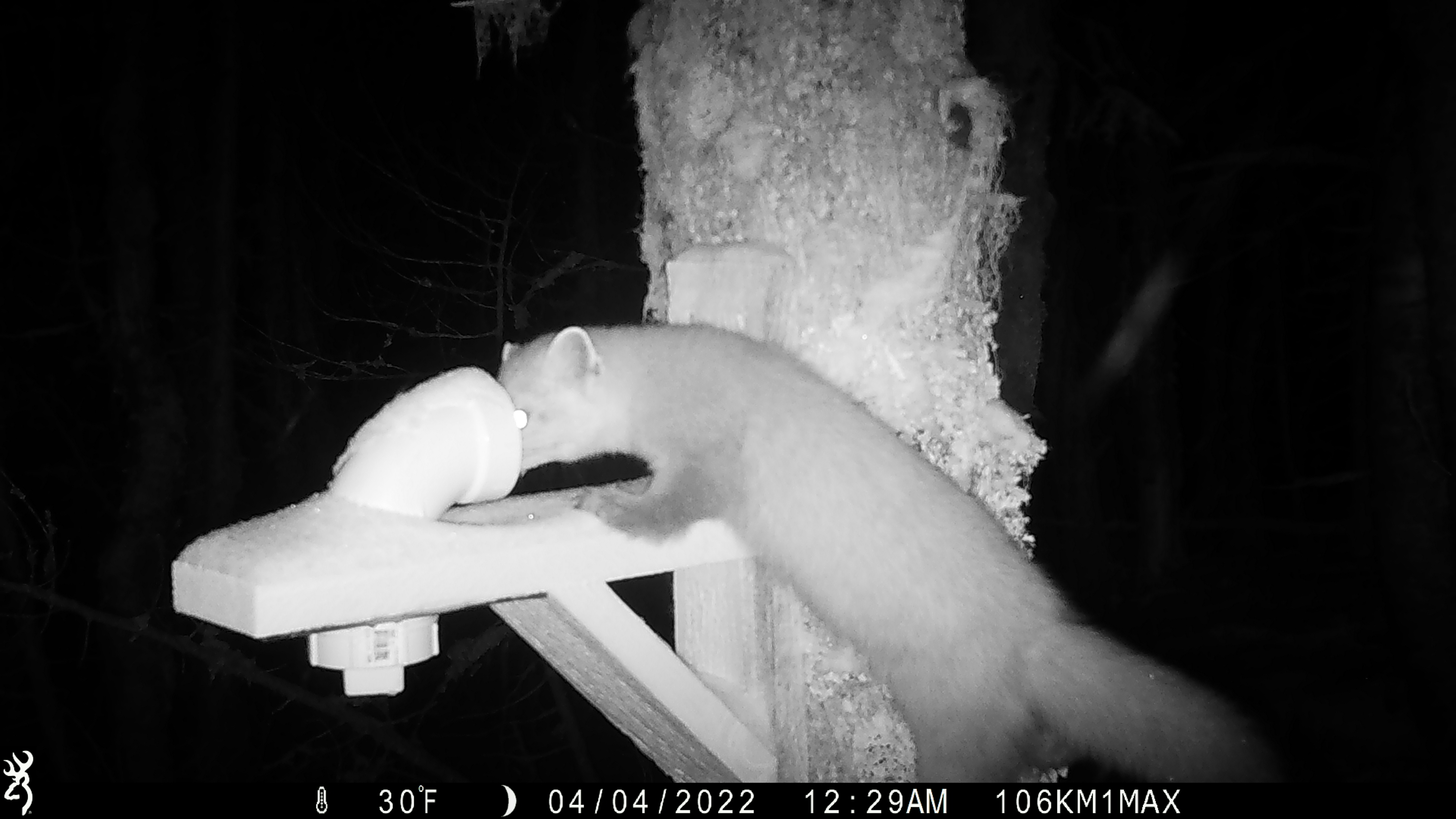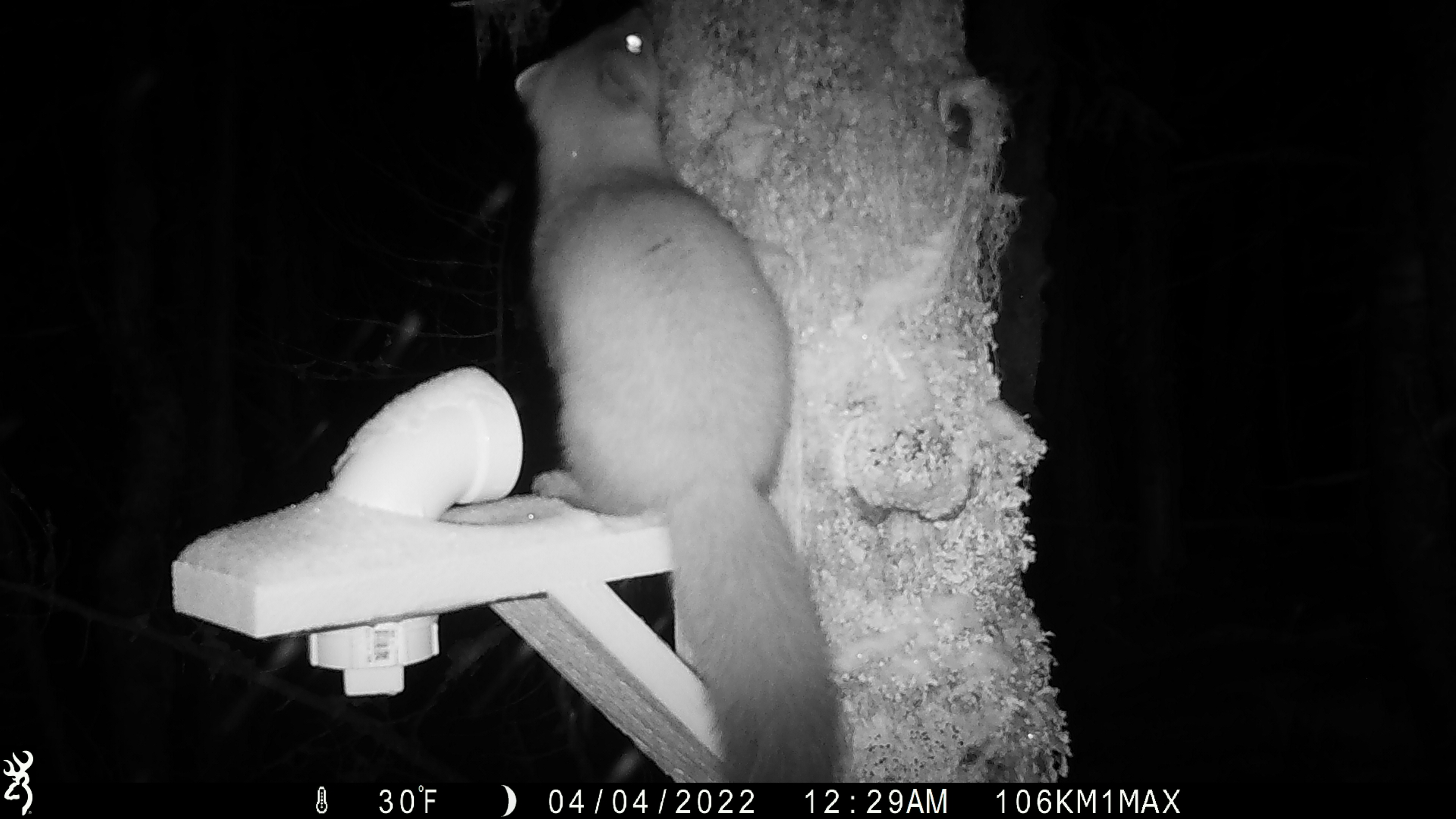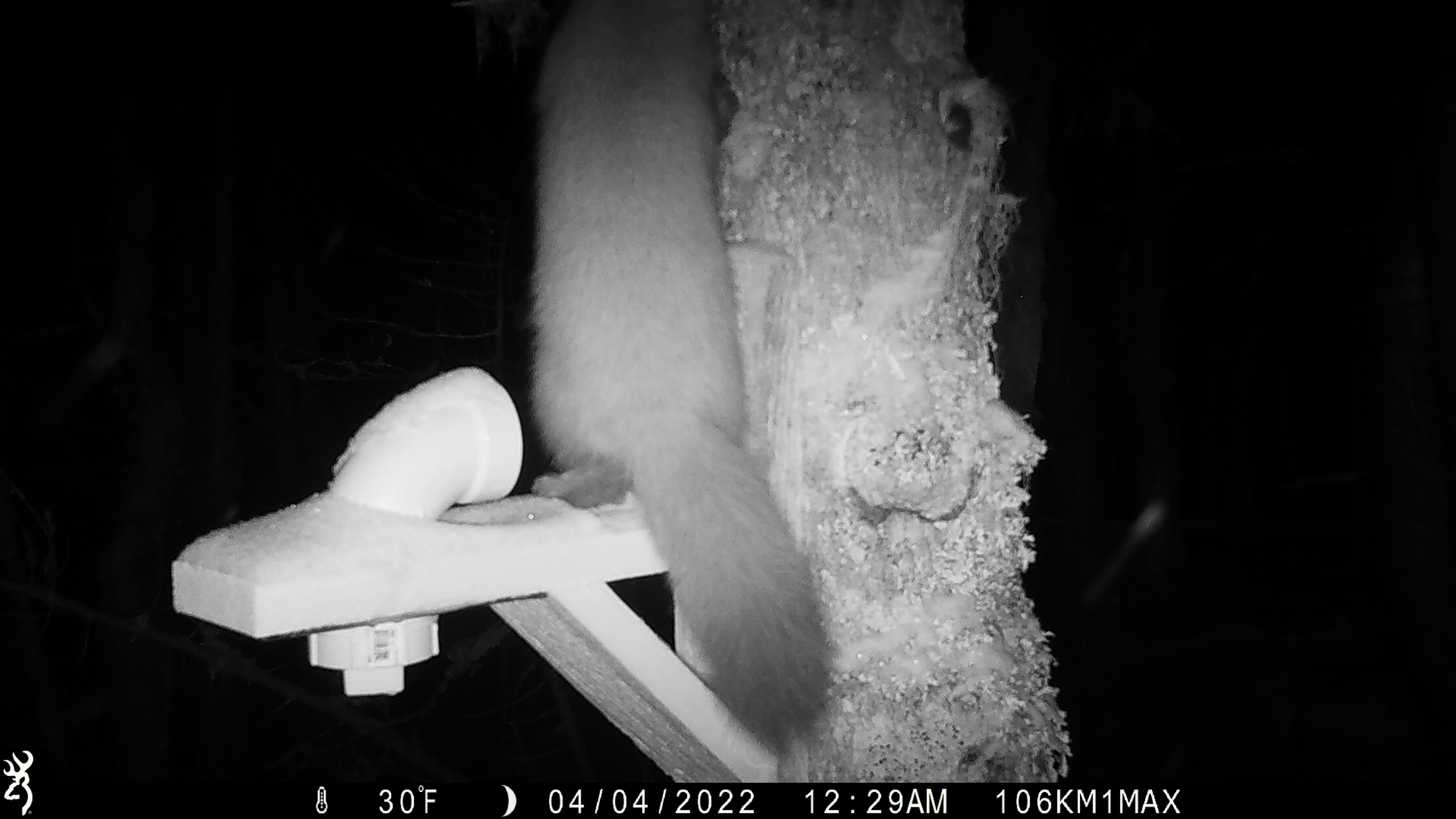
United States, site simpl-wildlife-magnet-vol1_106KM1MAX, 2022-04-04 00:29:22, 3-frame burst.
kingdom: Animalia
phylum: Chordata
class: Mammalia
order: Carnivora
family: Mustelidae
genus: Martes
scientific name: Martes americana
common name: american marten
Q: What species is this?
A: American marten (Martes americana).